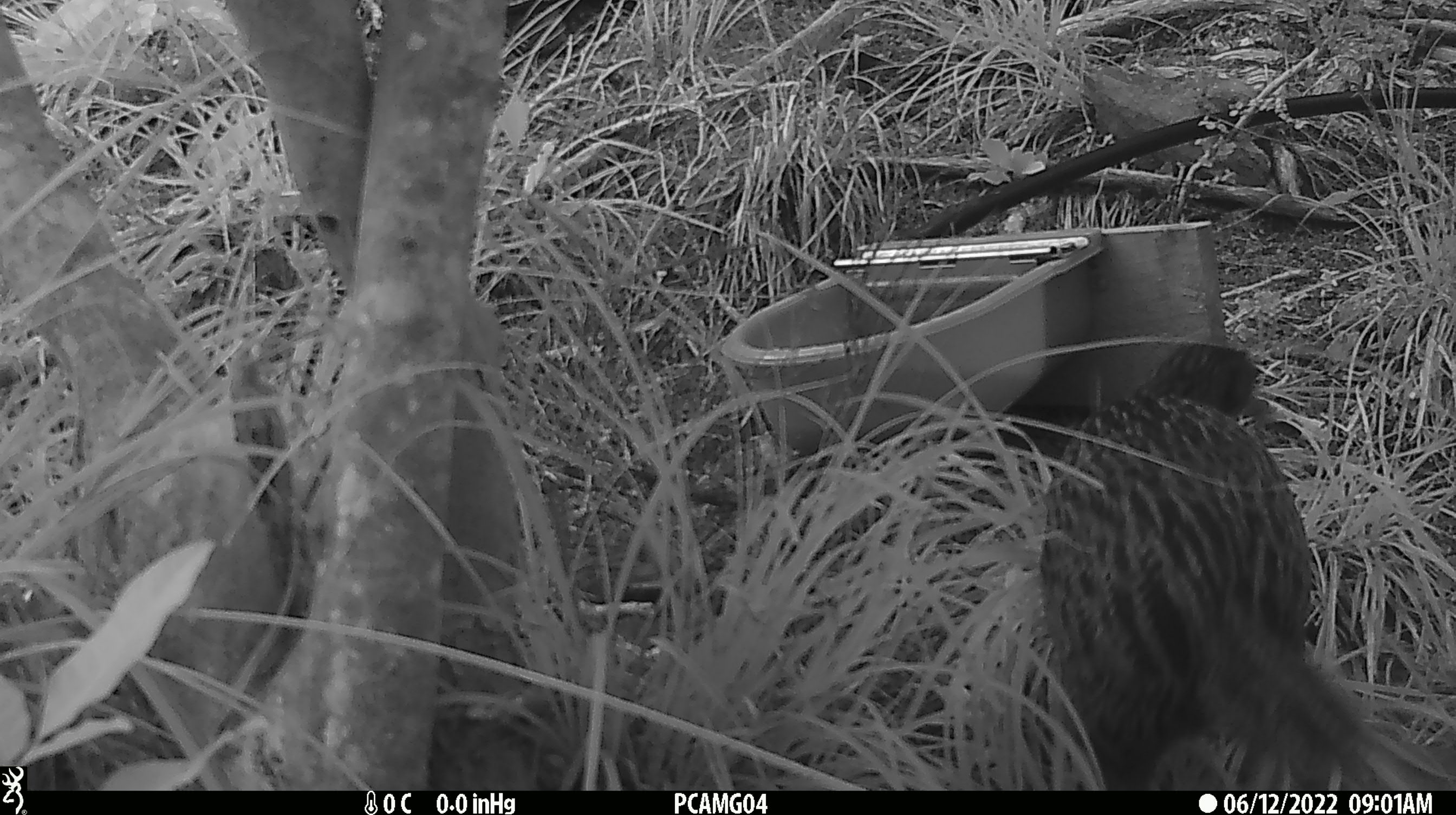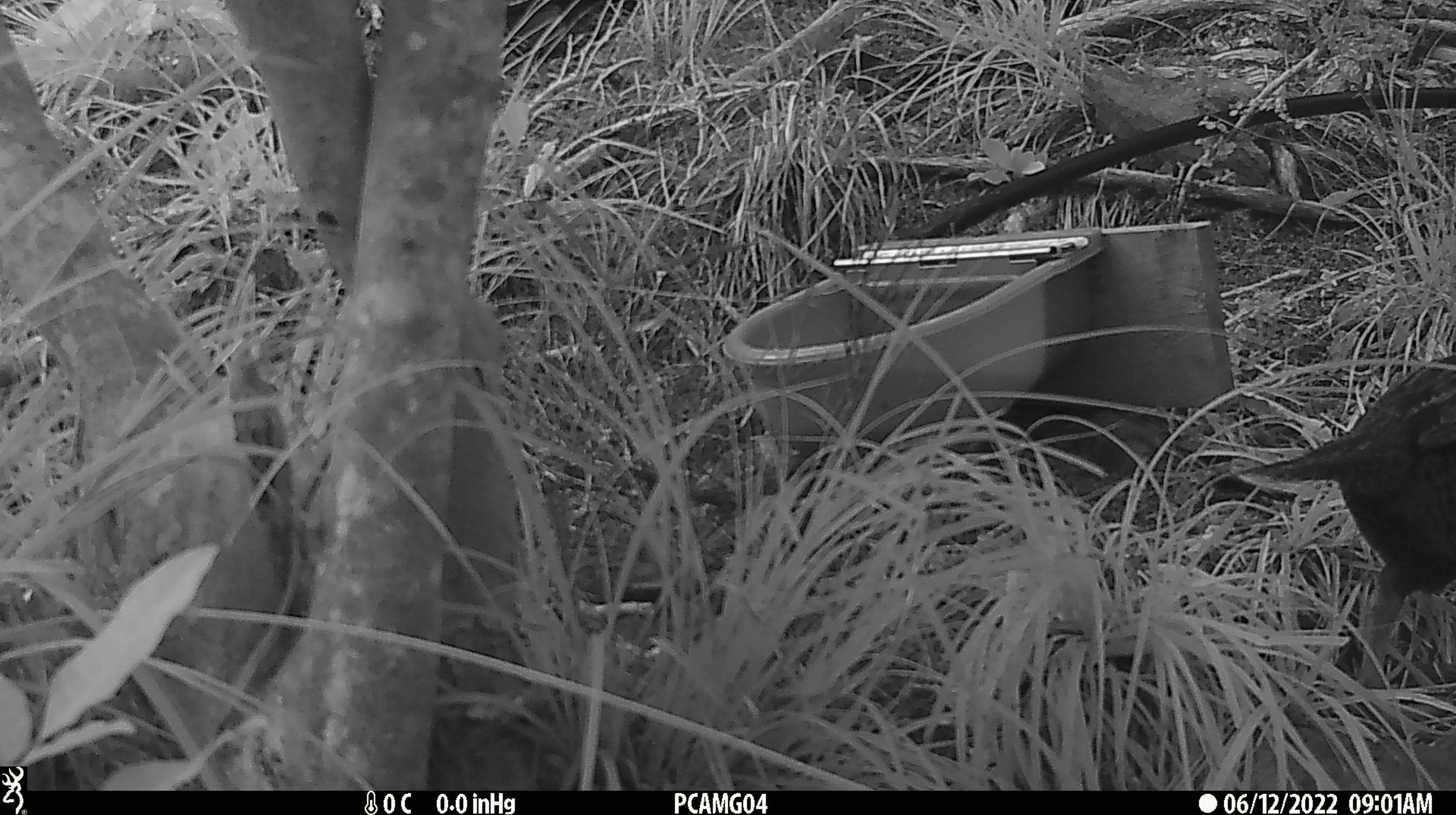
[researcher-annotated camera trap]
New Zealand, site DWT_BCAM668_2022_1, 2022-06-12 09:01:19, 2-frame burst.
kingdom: Animalia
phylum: Chordata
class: Aves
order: Gruiformes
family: Rallidae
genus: Gallirallus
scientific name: Gallirallus australis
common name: weka